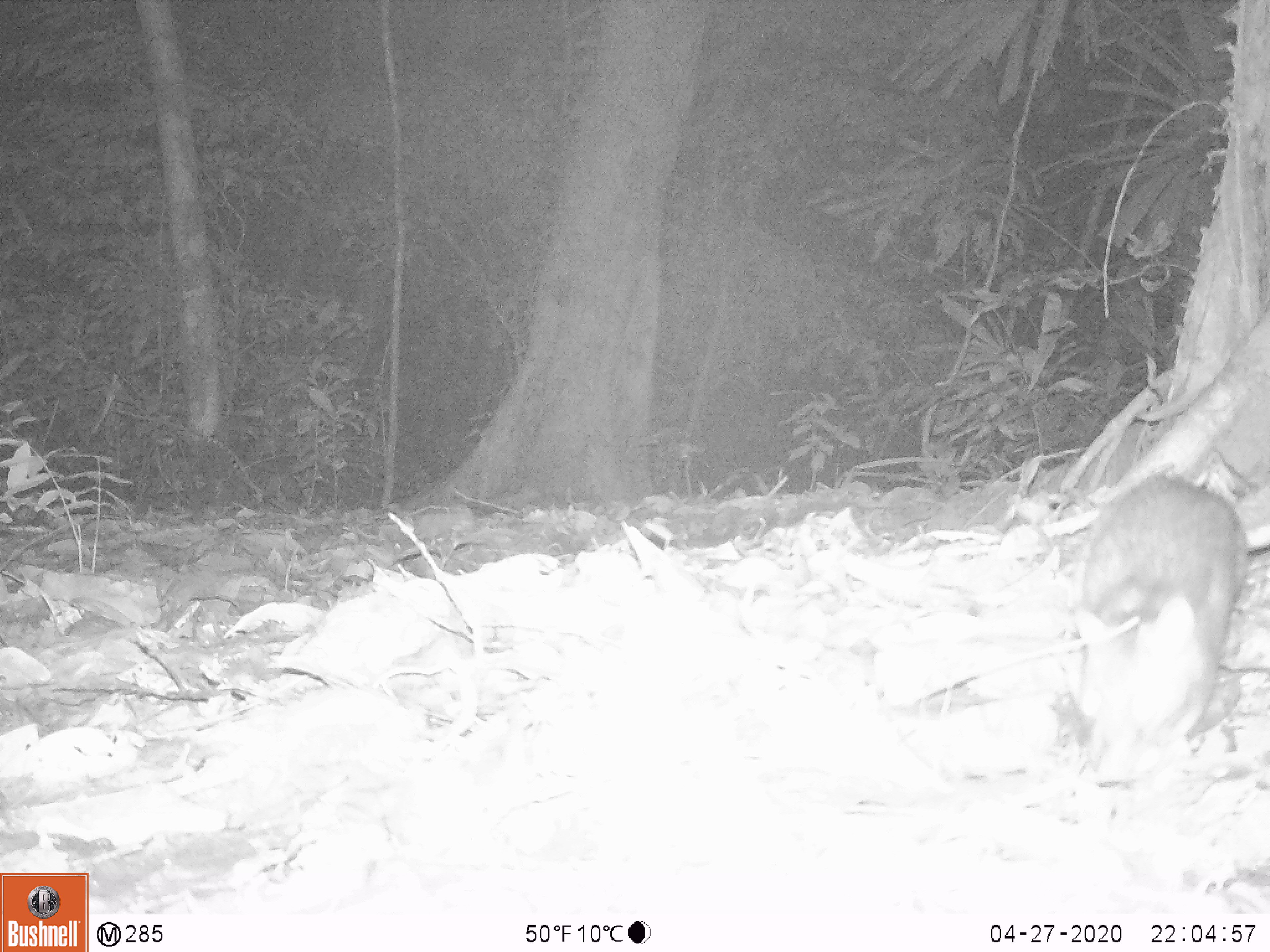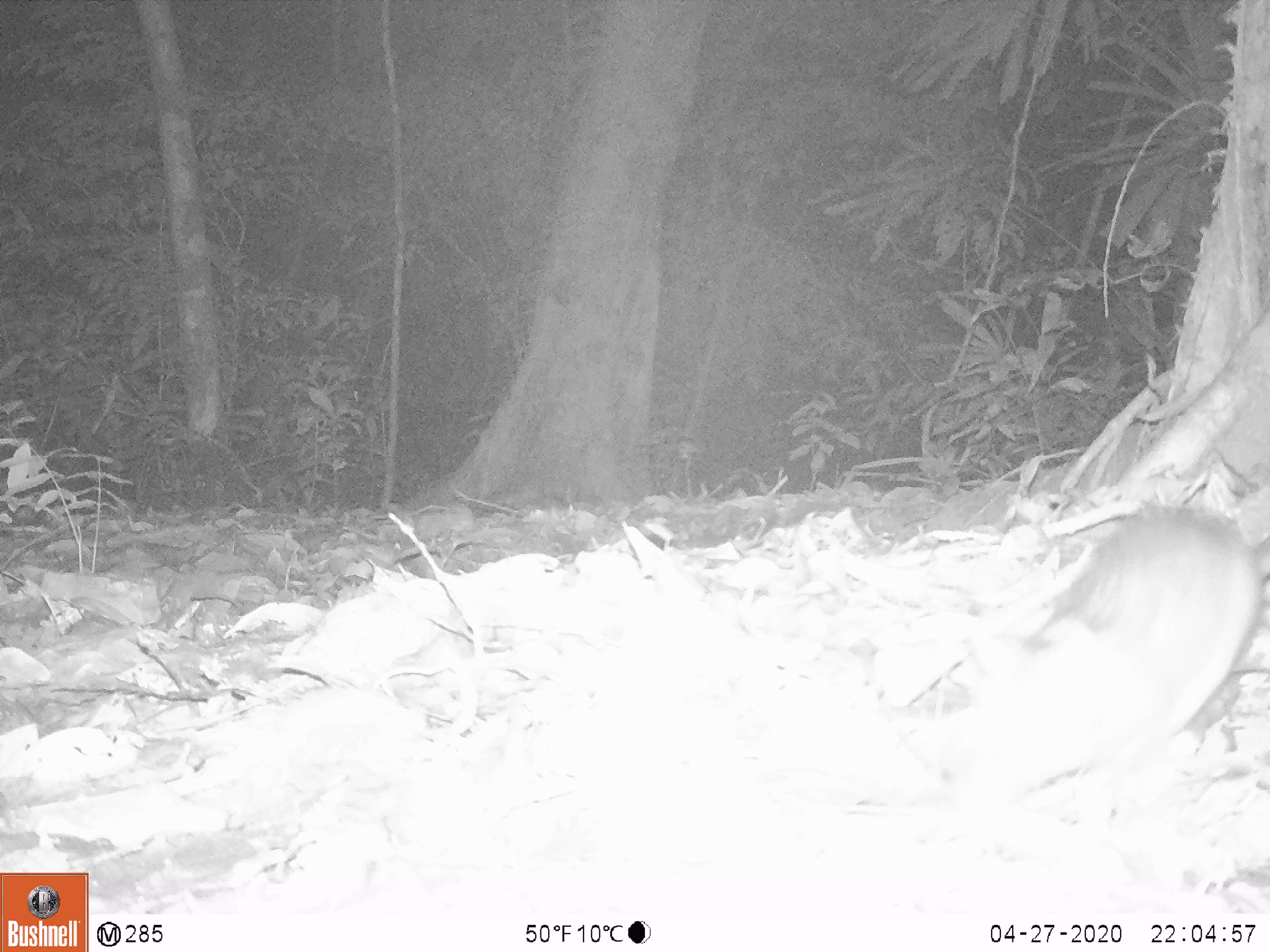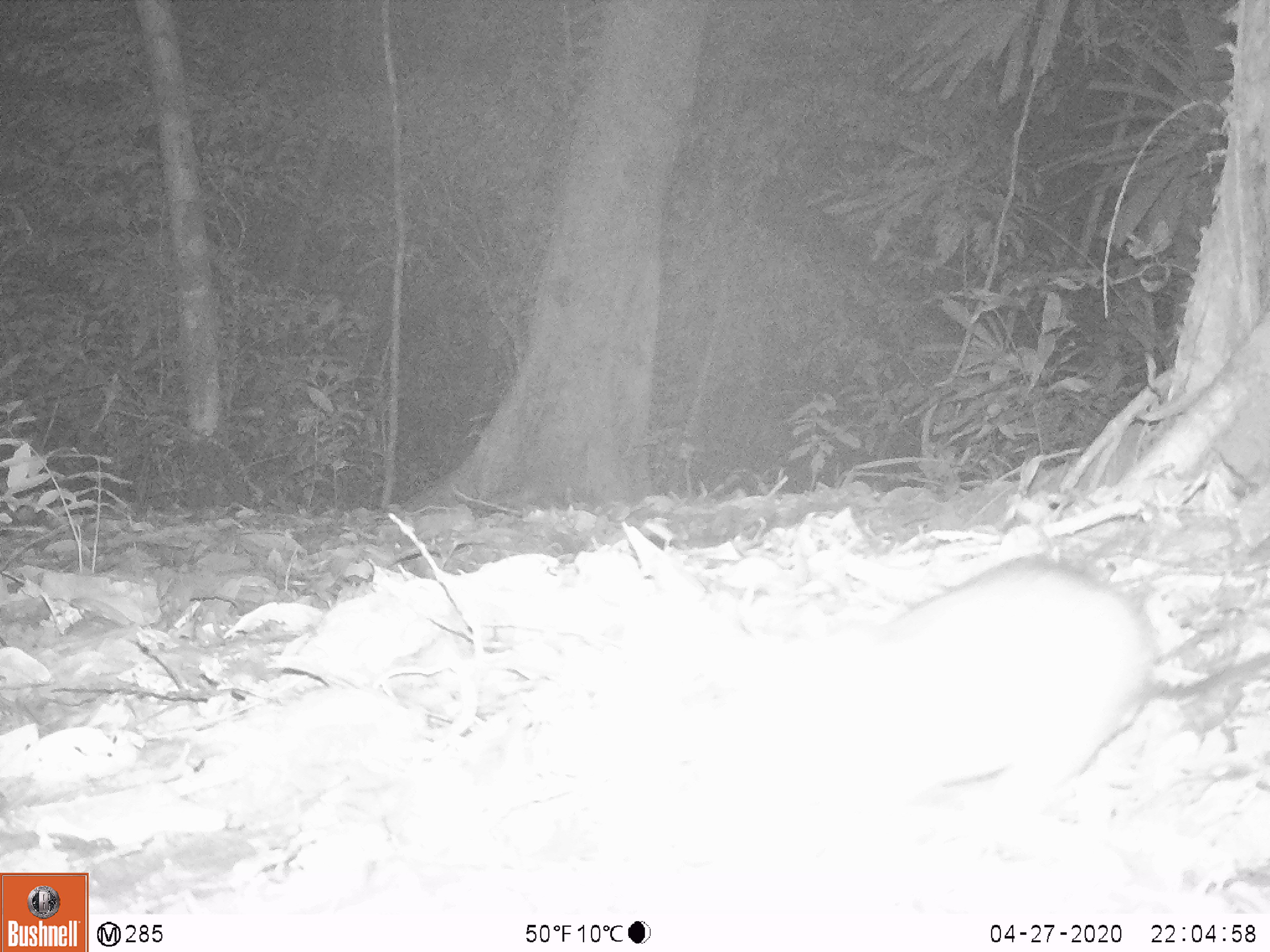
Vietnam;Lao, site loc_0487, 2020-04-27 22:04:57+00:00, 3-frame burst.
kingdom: Animalia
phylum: Chordata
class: Mammalia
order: Rodentia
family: Muridae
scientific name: Muridae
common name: old-world mice and rats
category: unidentified murid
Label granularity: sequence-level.